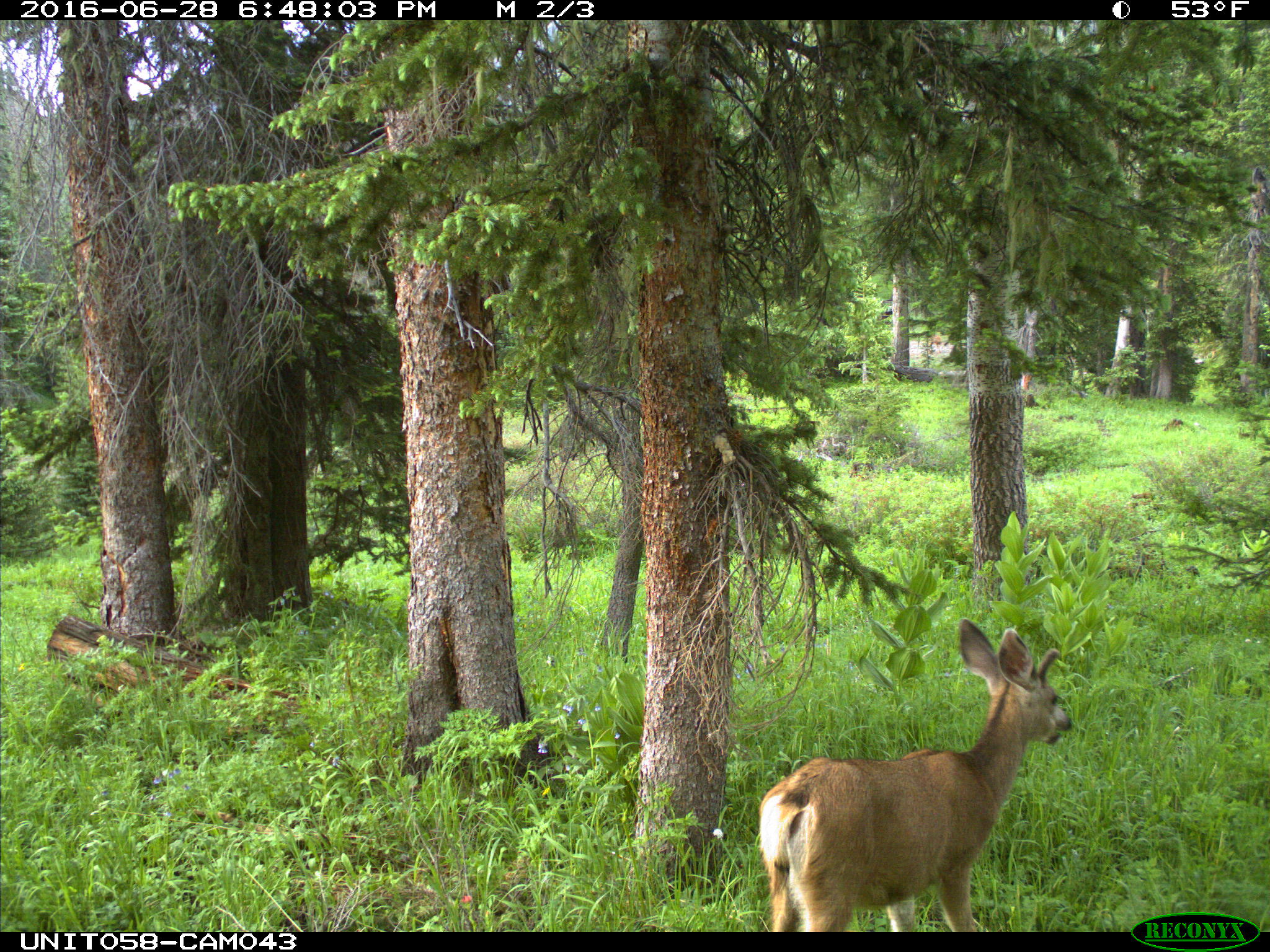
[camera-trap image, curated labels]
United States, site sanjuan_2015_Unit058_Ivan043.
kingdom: Animalia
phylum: Chordata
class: Mammalia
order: Artiodactyla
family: Cervidae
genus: Odocoileus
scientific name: Odocoileus hemionus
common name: mule deer